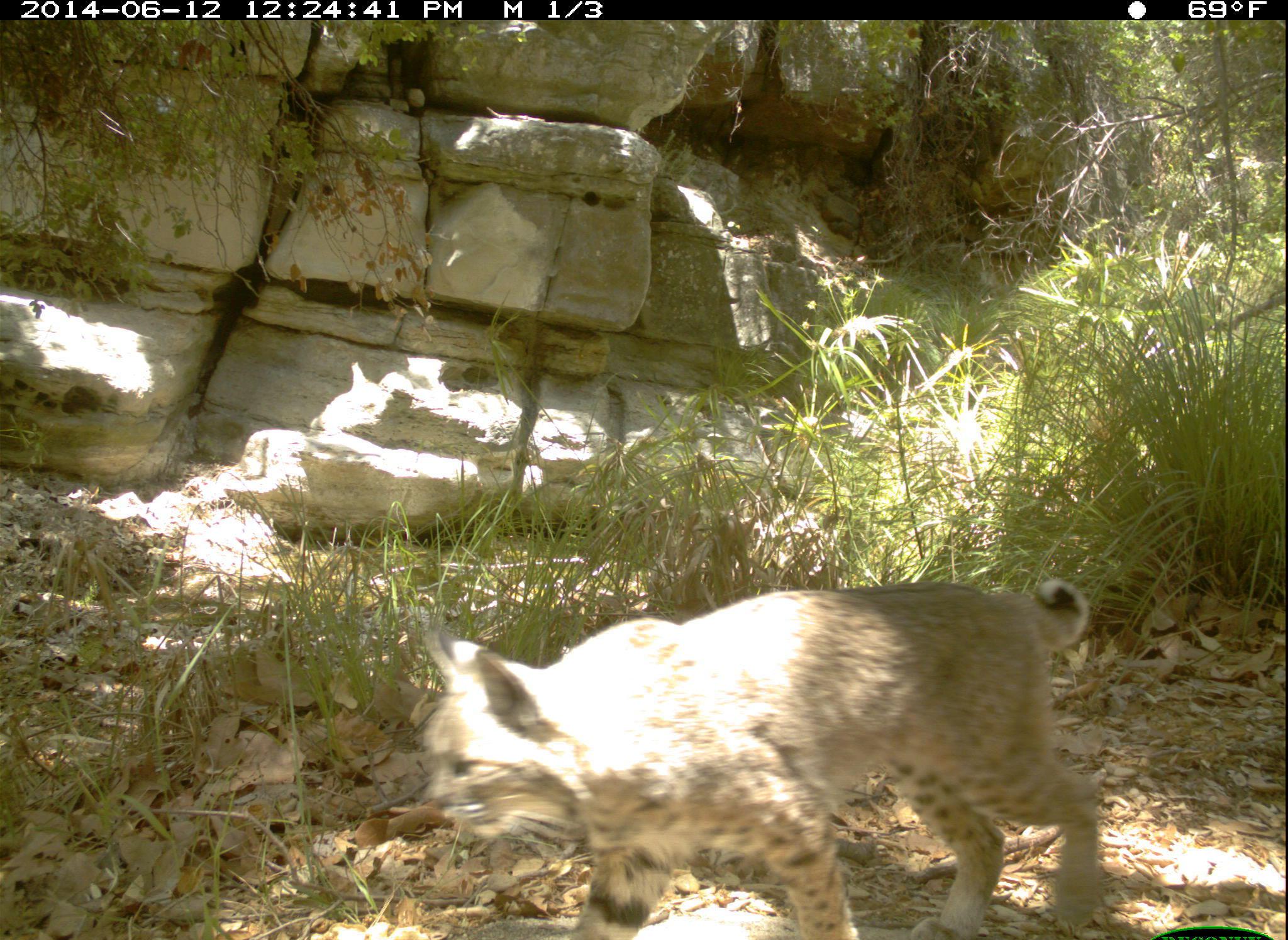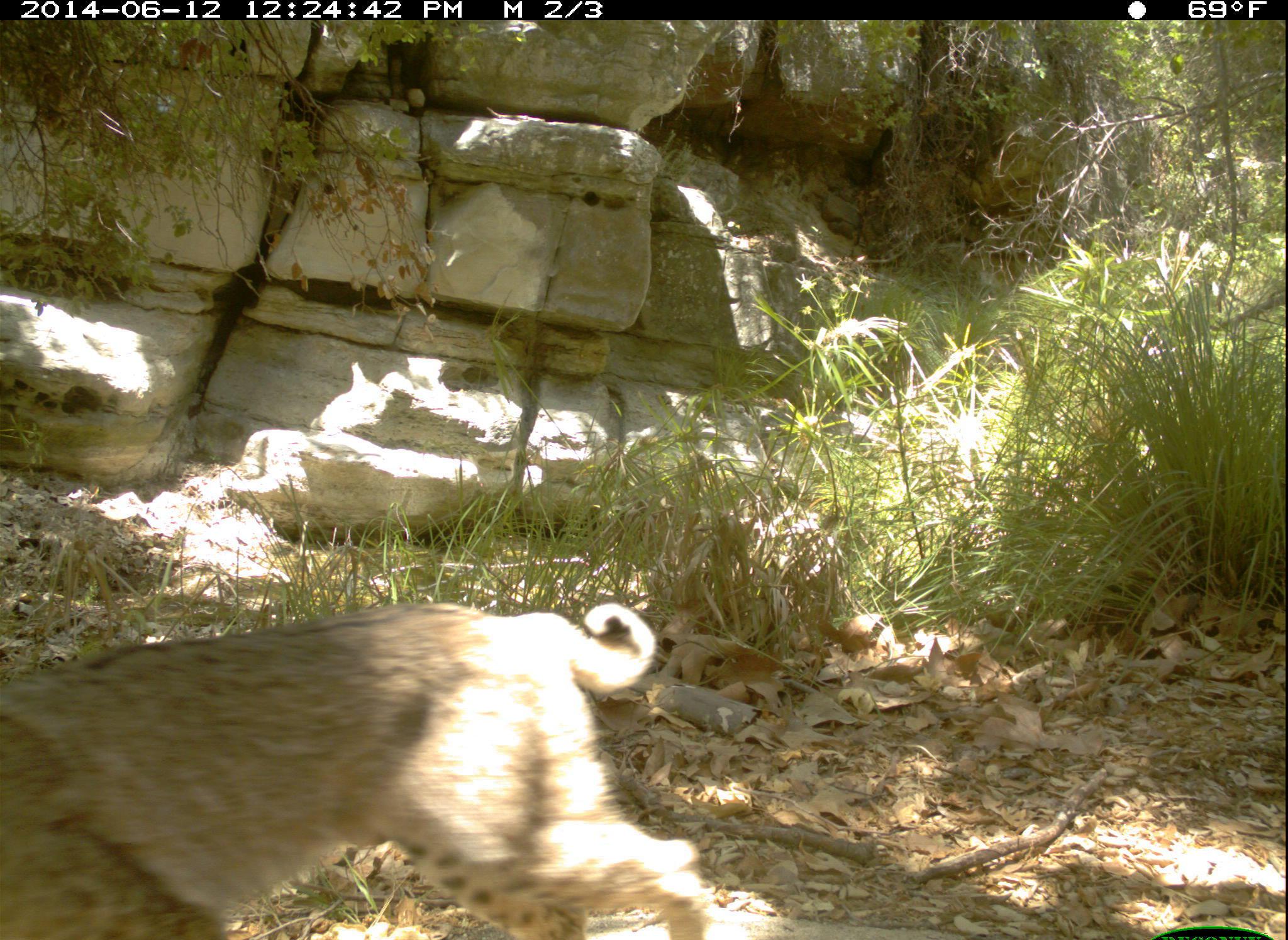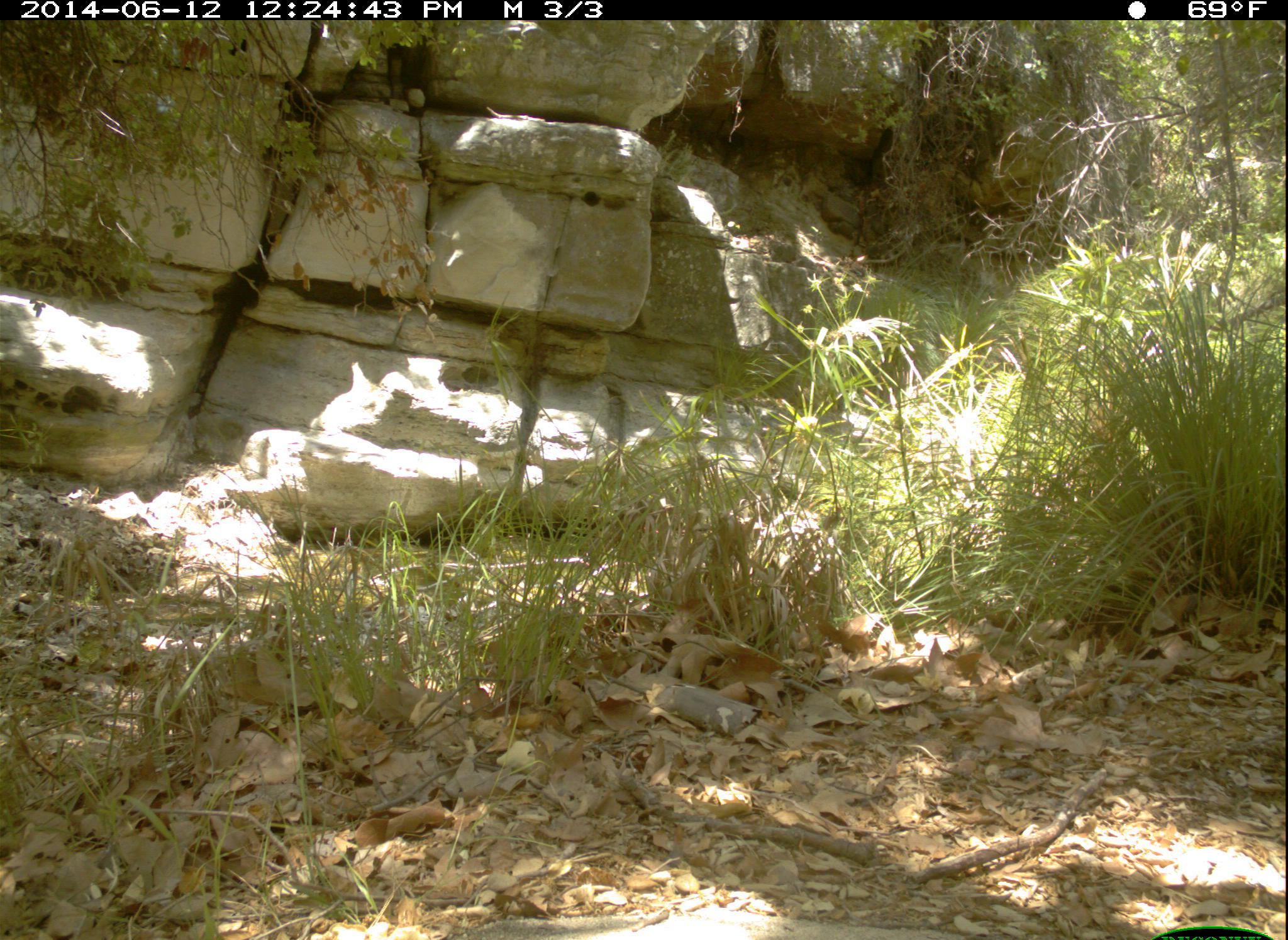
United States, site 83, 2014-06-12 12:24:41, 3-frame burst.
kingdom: Animalia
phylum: Chordata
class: Mammalia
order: Carnivora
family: Felidae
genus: Lynx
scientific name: Lynx rufus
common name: bobcat